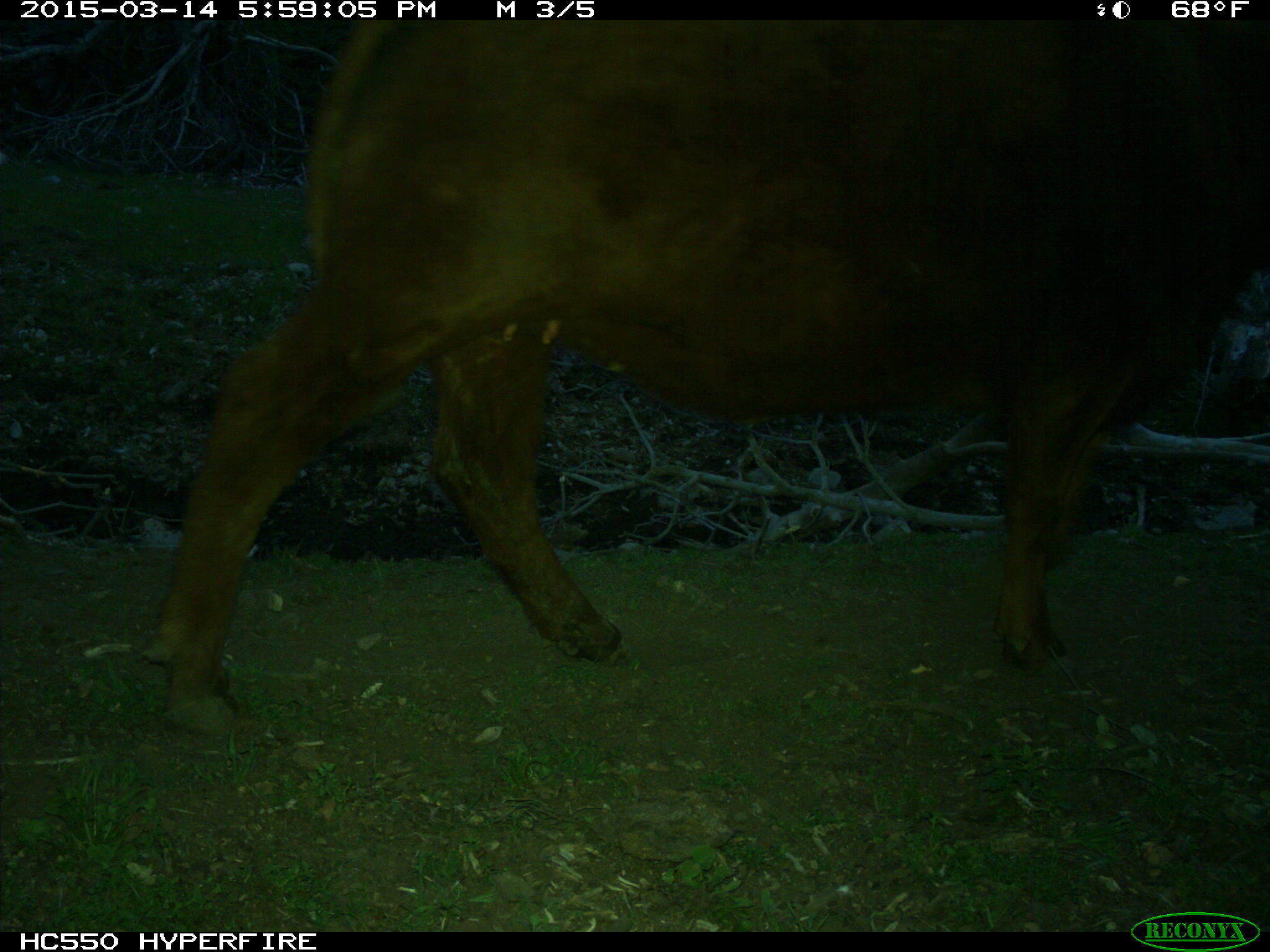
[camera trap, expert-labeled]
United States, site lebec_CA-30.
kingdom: Animalia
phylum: Chordata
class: Mammalia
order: Artiodactyla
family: Bovidae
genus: Bos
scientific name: Bos taurus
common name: domestic cow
Bos taurus (domestic cow).